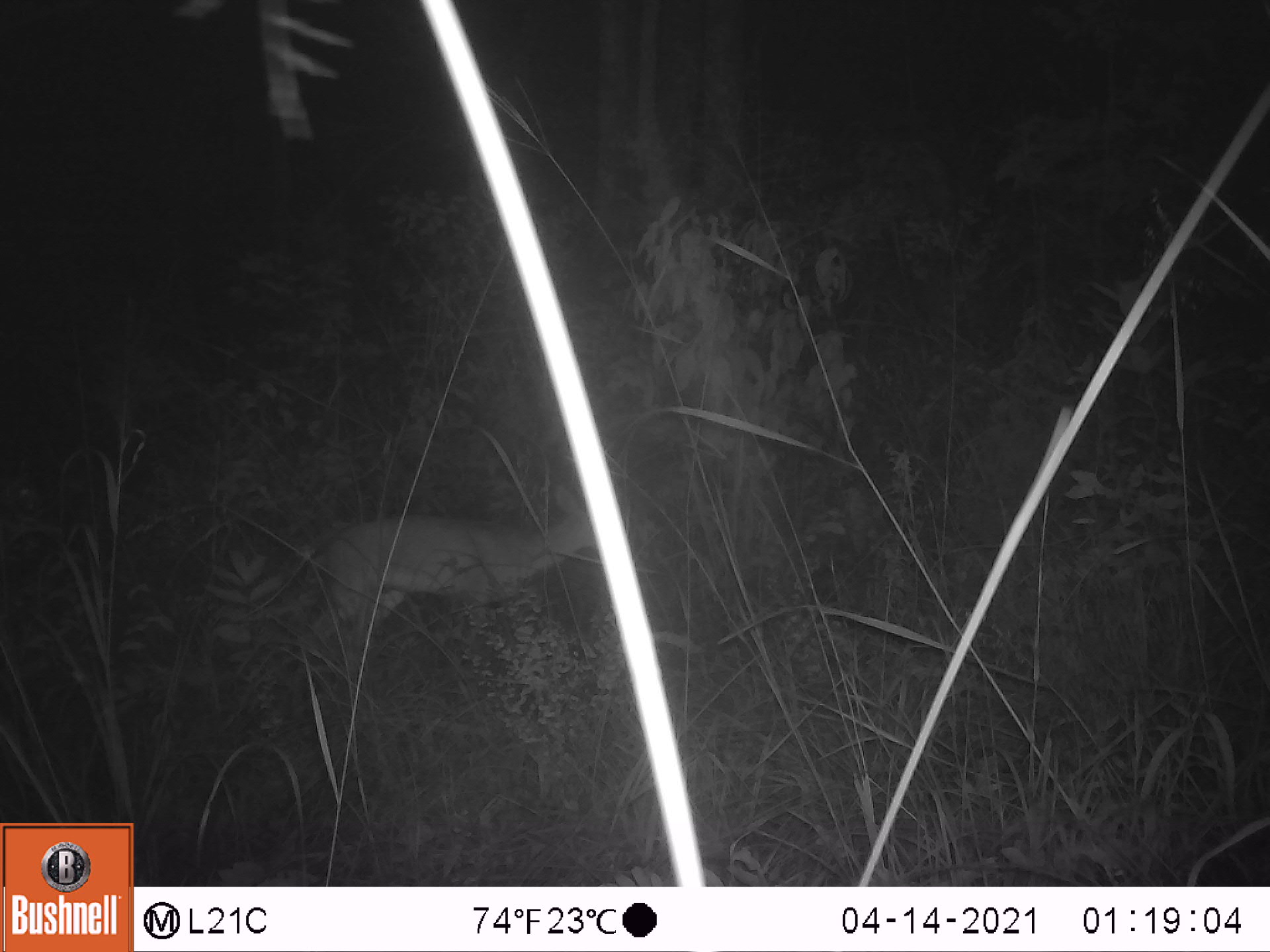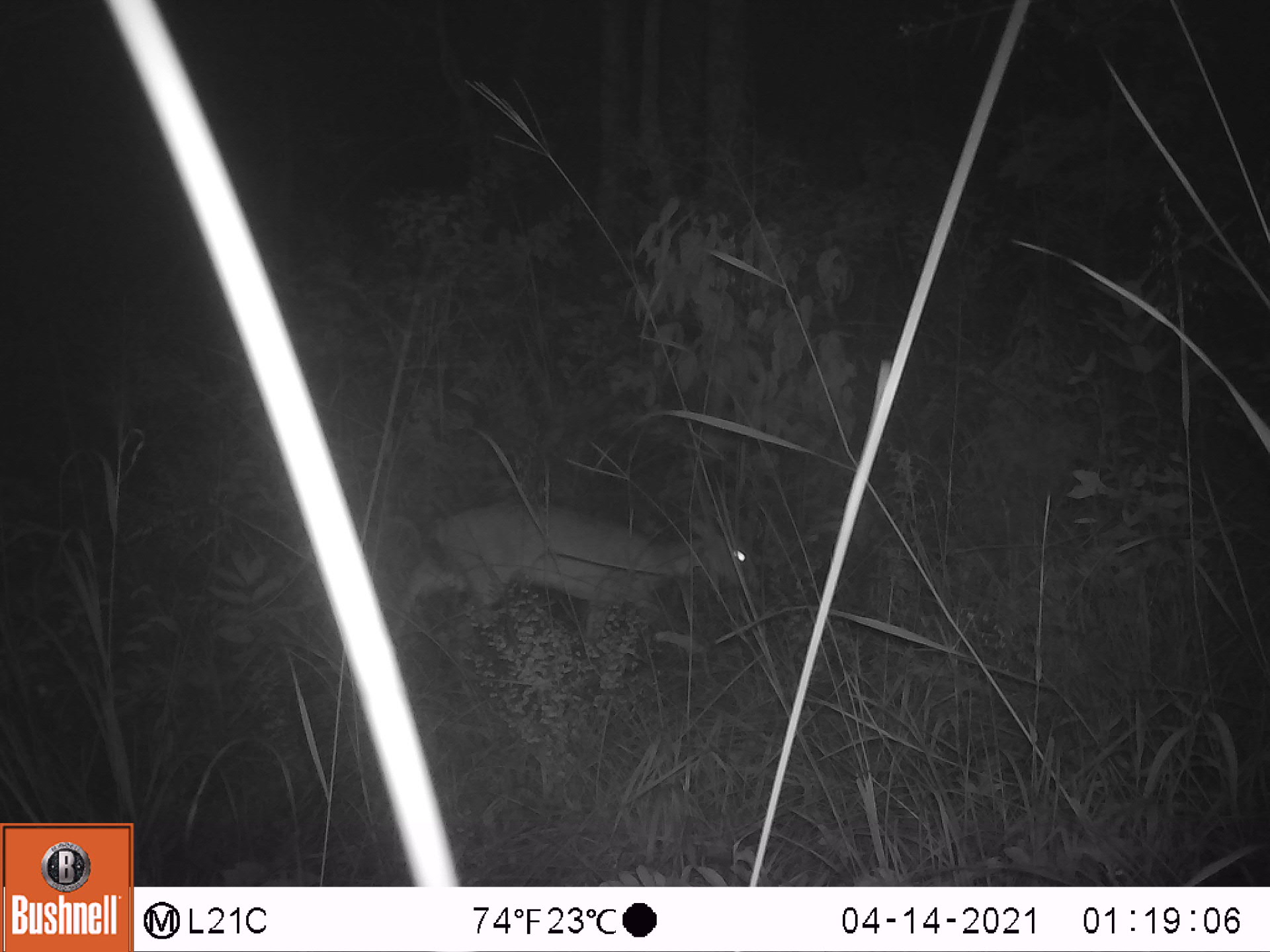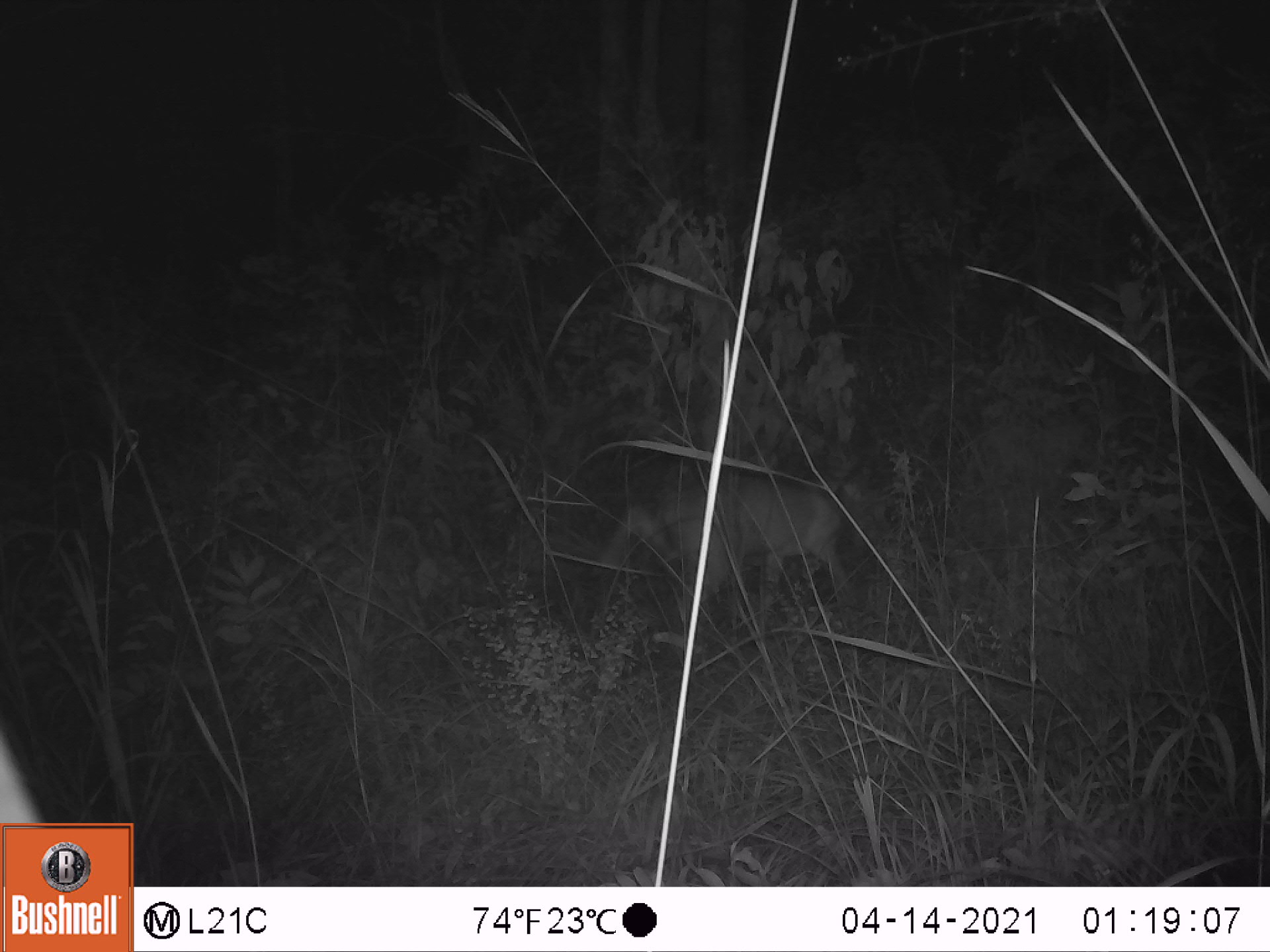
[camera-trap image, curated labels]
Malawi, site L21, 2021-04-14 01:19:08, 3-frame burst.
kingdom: Animalia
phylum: Chordata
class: Mammalia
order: Artiodactyla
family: Bovidae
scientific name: Antilopinae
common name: small antelope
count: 1